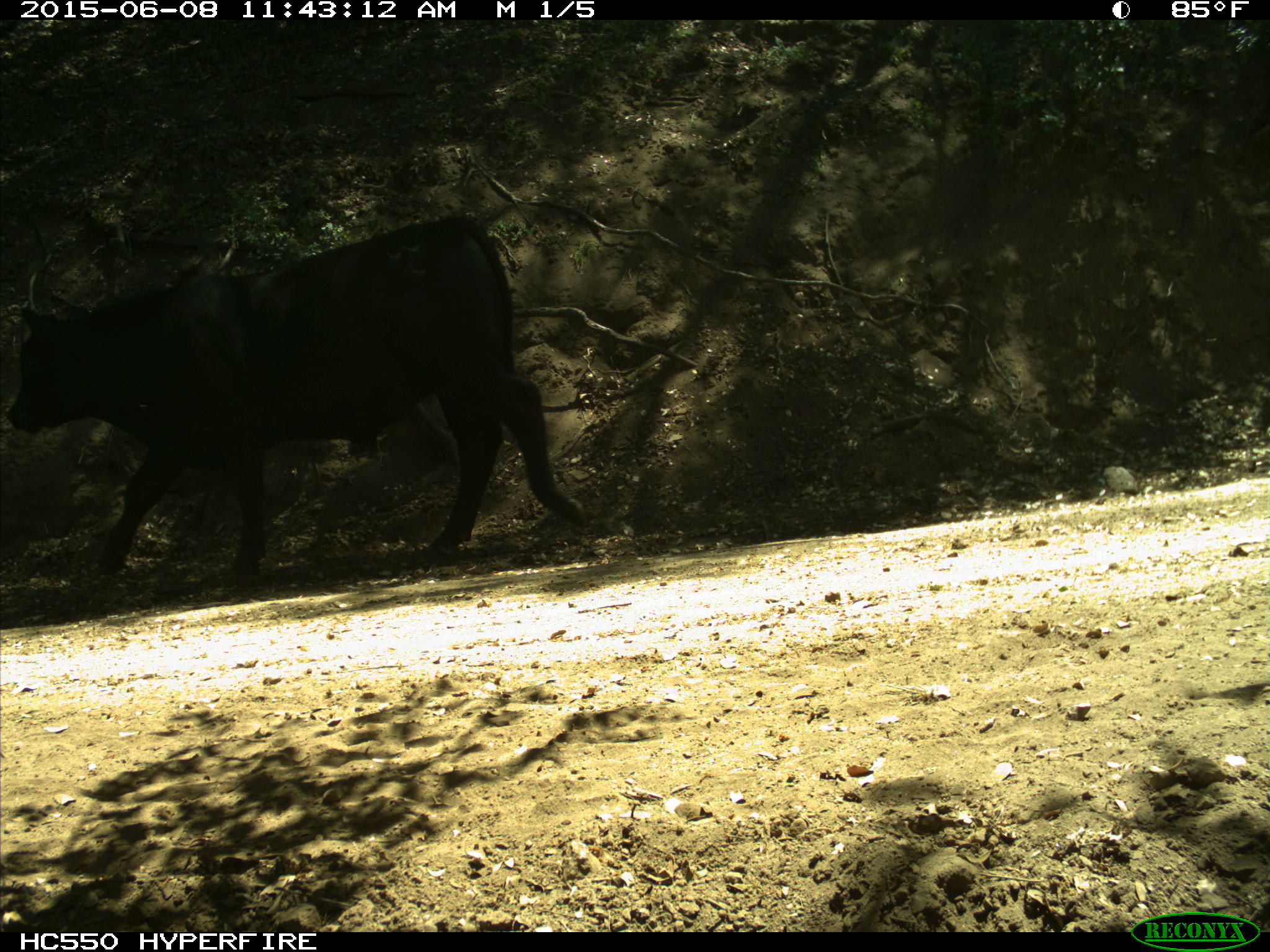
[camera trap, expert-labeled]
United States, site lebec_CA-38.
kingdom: Animalia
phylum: Chordata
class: Mammalia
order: Artiodactyla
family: Bovidae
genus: Bos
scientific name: Bos taurus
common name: domestic cow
Bos taurus (domestic cow).